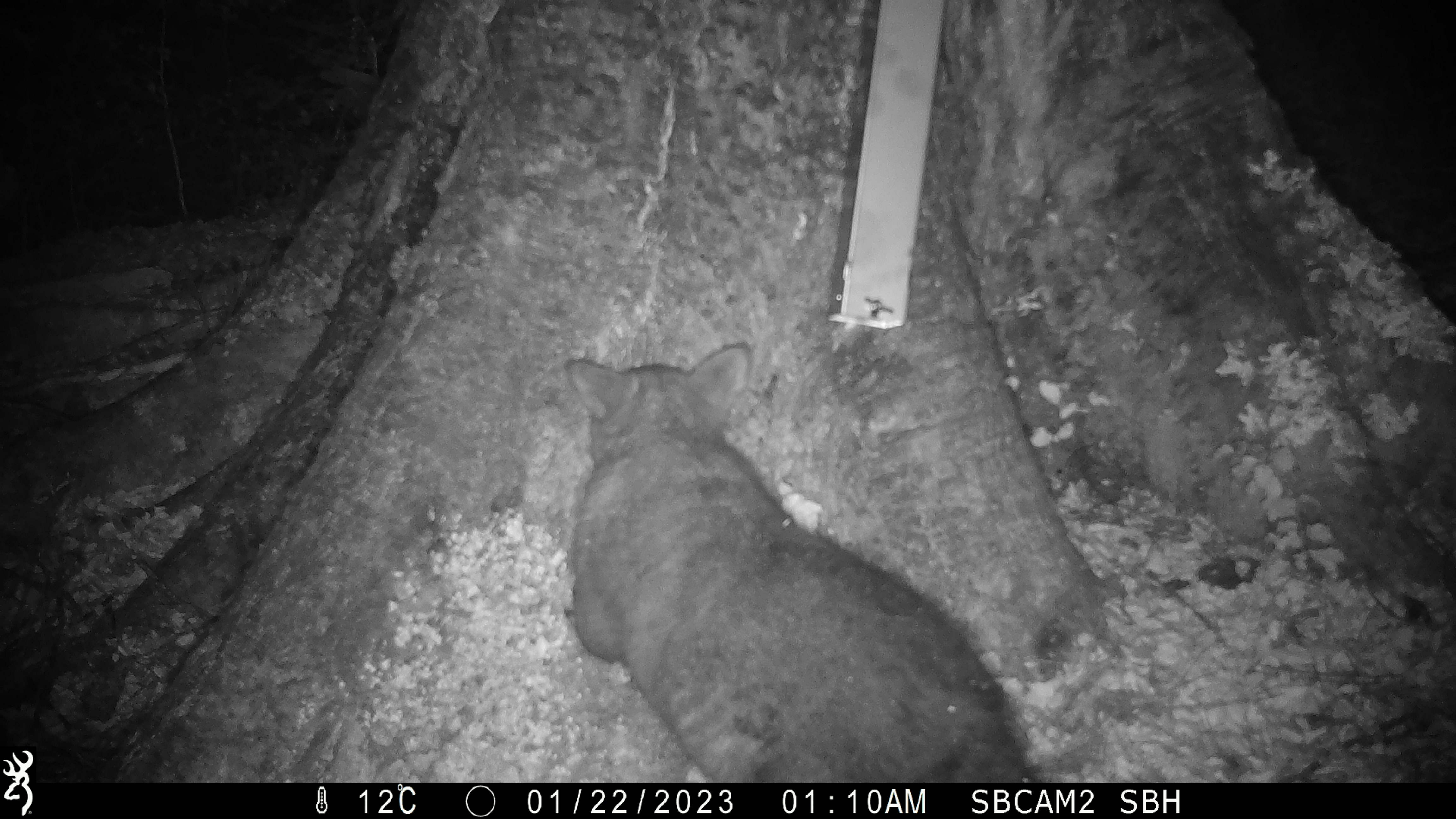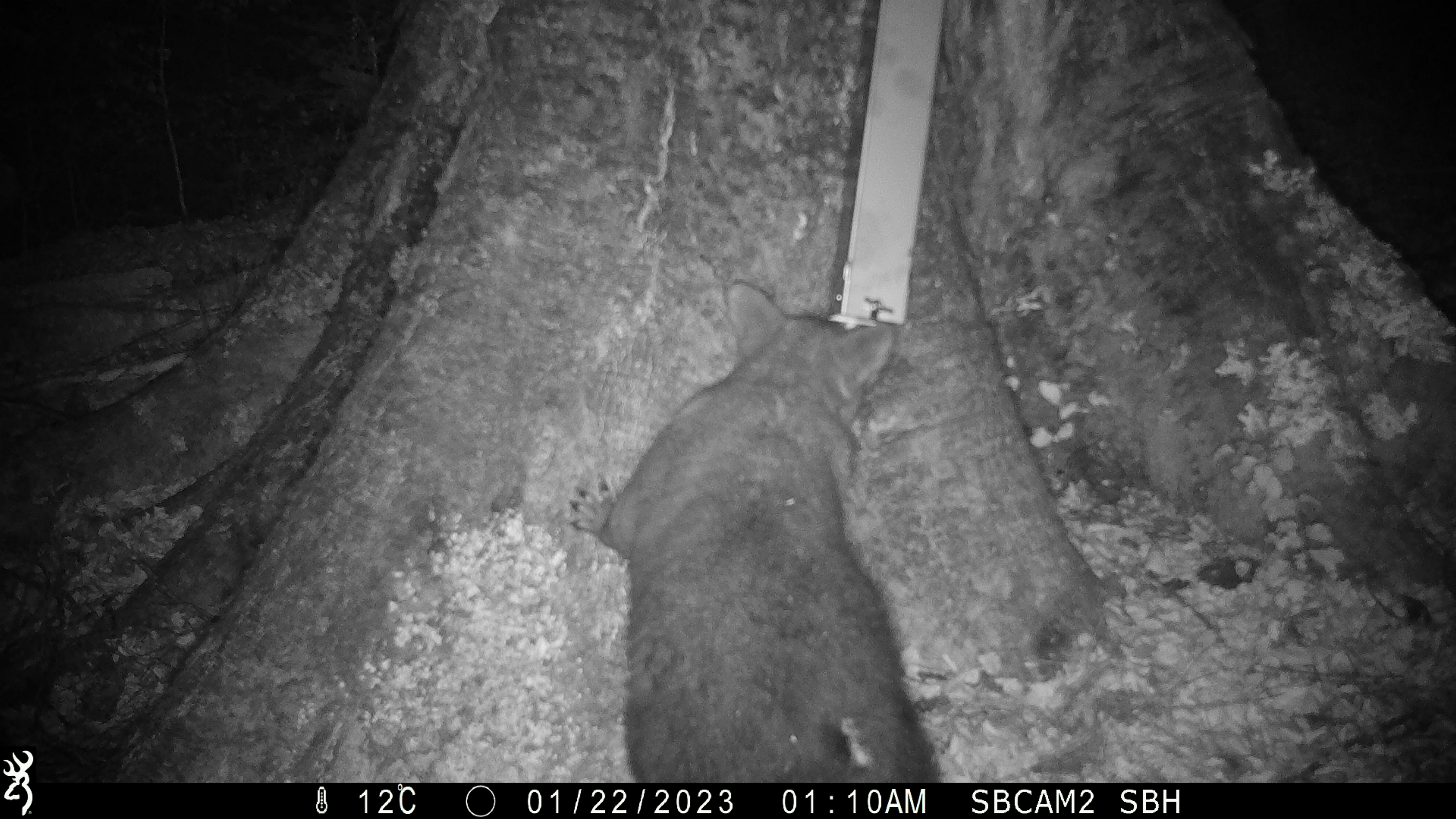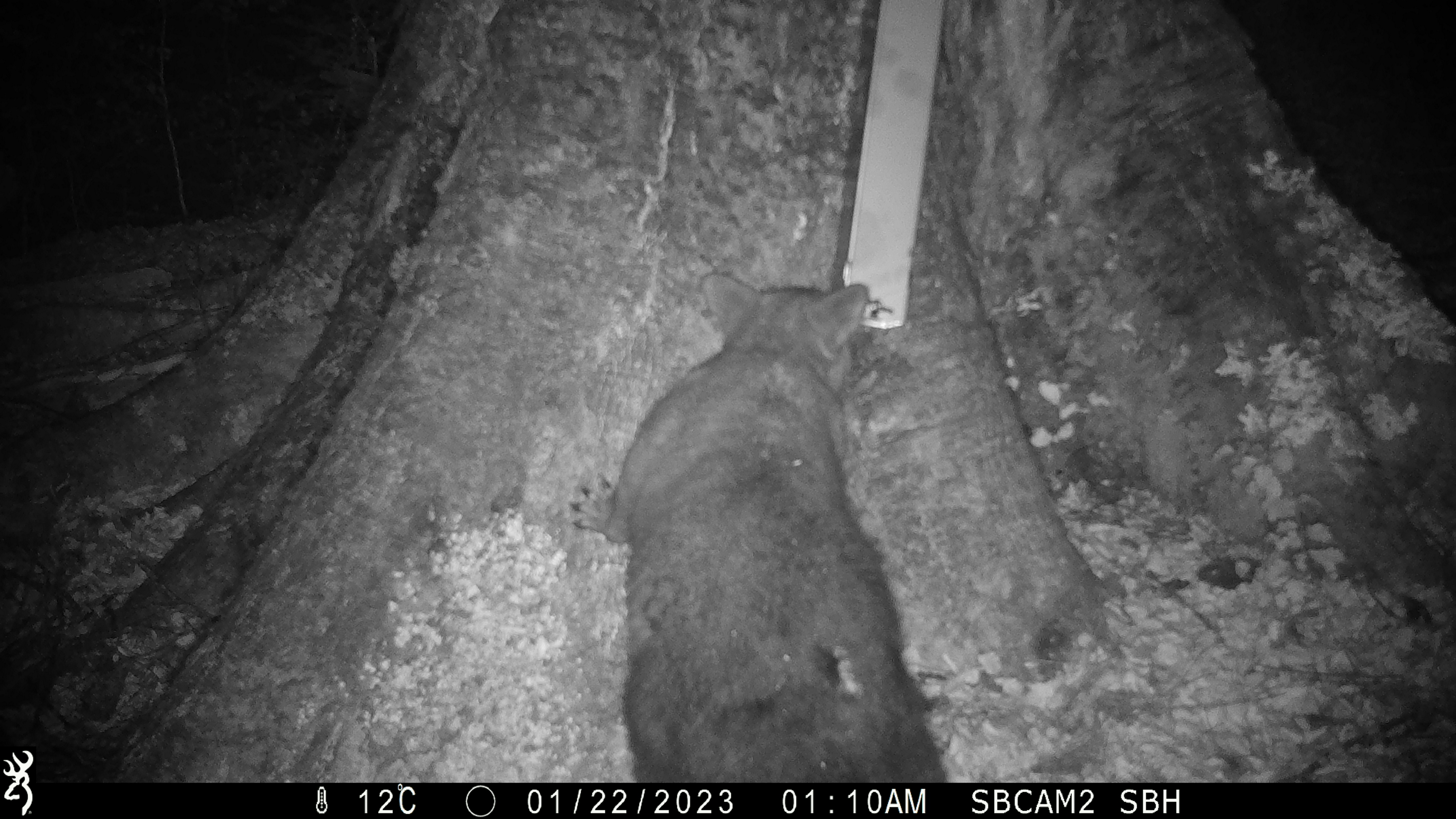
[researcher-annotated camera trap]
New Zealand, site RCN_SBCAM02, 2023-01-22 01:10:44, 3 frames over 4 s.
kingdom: Animalia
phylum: Chordata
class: Mammalia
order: Diprotodontia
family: Phalangeridae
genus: Trichosurus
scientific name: Trichosurus vulpecula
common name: common brushtail possum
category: possum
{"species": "possum (common brushtail possum) (Trichosurus vulpecula)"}